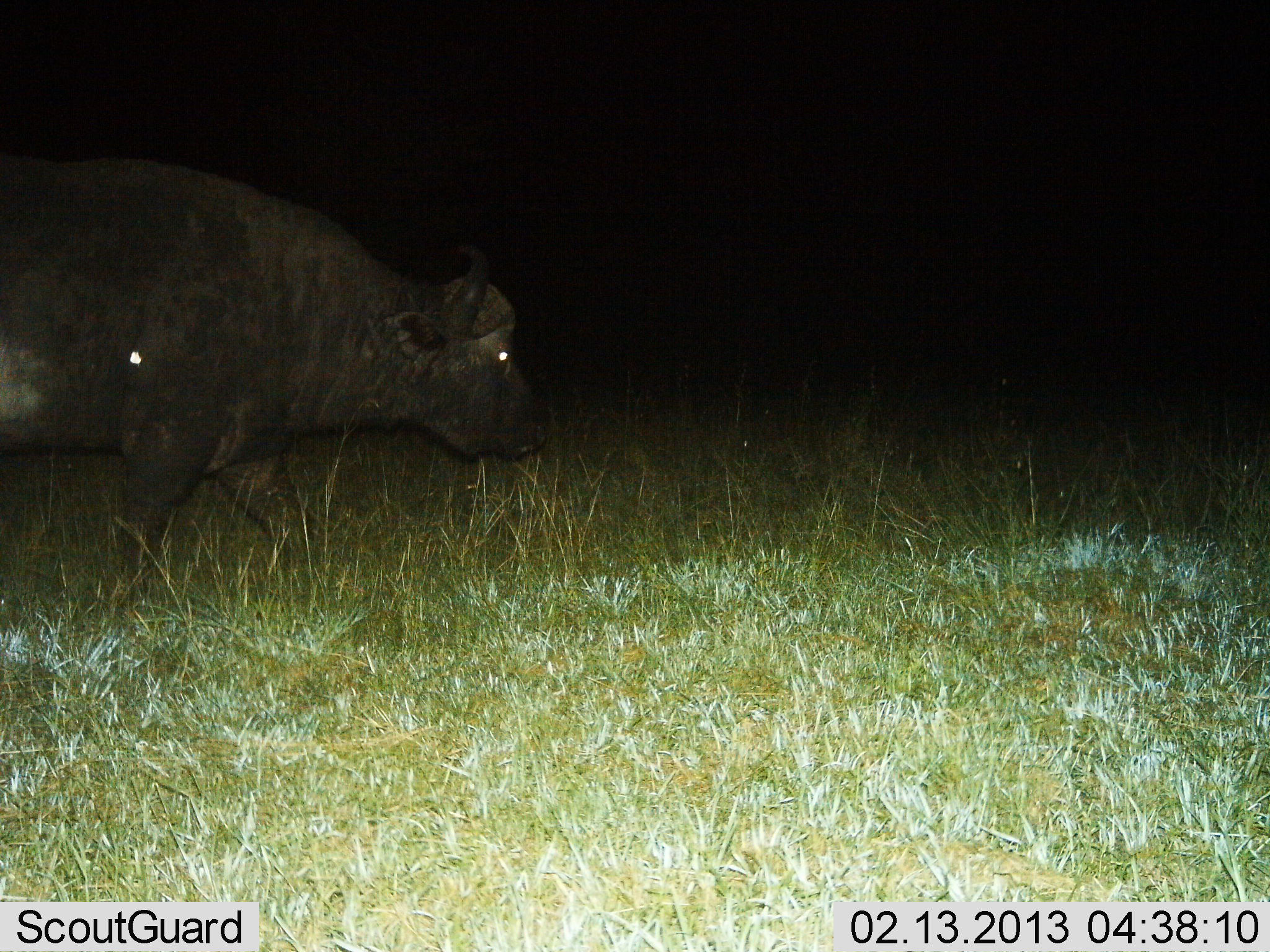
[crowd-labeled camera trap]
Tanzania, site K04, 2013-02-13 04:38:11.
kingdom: Animalia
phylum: Chordata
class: Mammalia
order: Artiodactyla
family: Bovidae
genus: Syncerus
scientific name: Syncerus caffer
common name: cape buffalo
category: buffalo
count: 1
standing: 12%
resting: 0%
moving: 88%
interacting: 0%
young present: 0%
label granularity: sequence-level